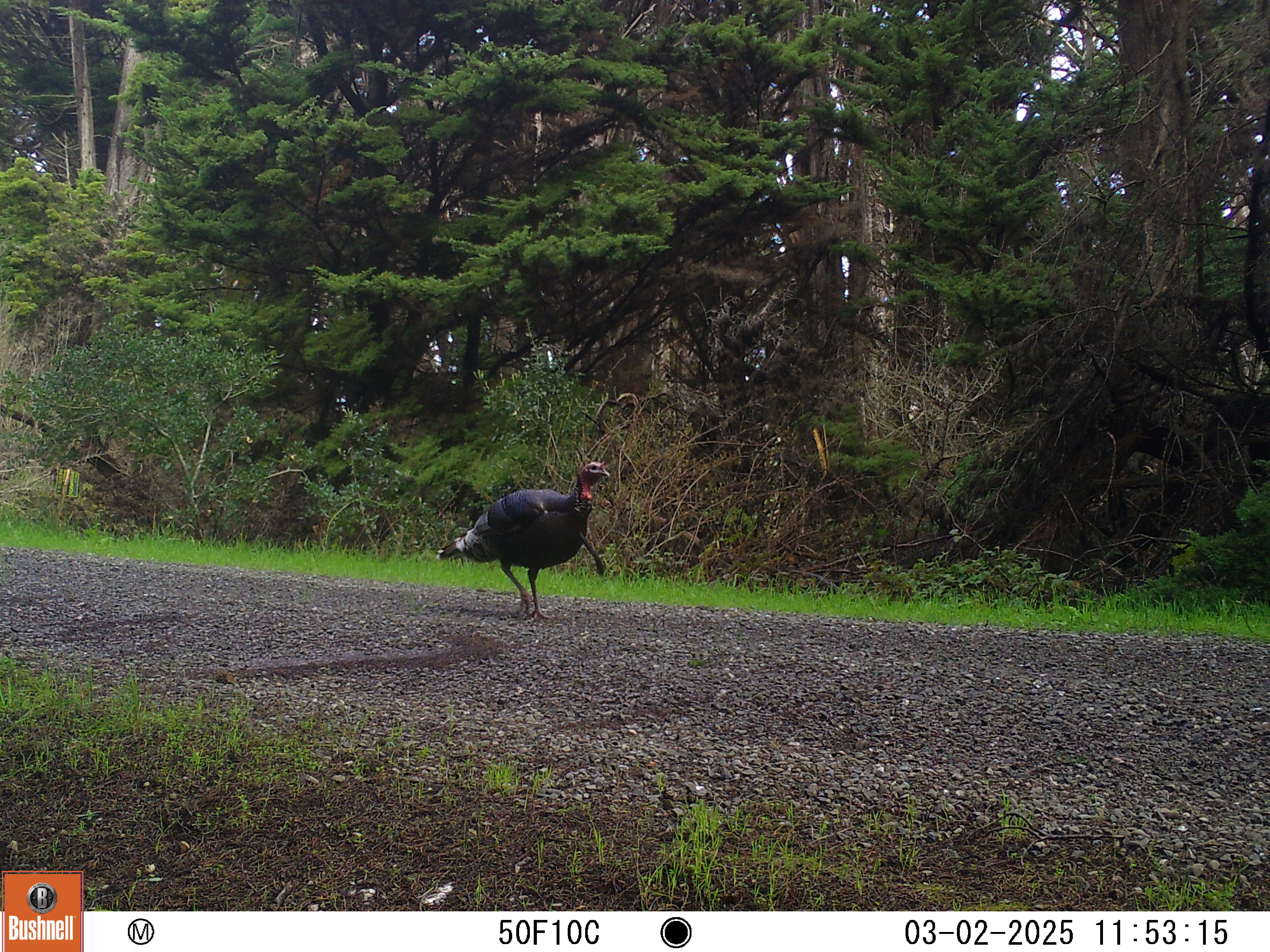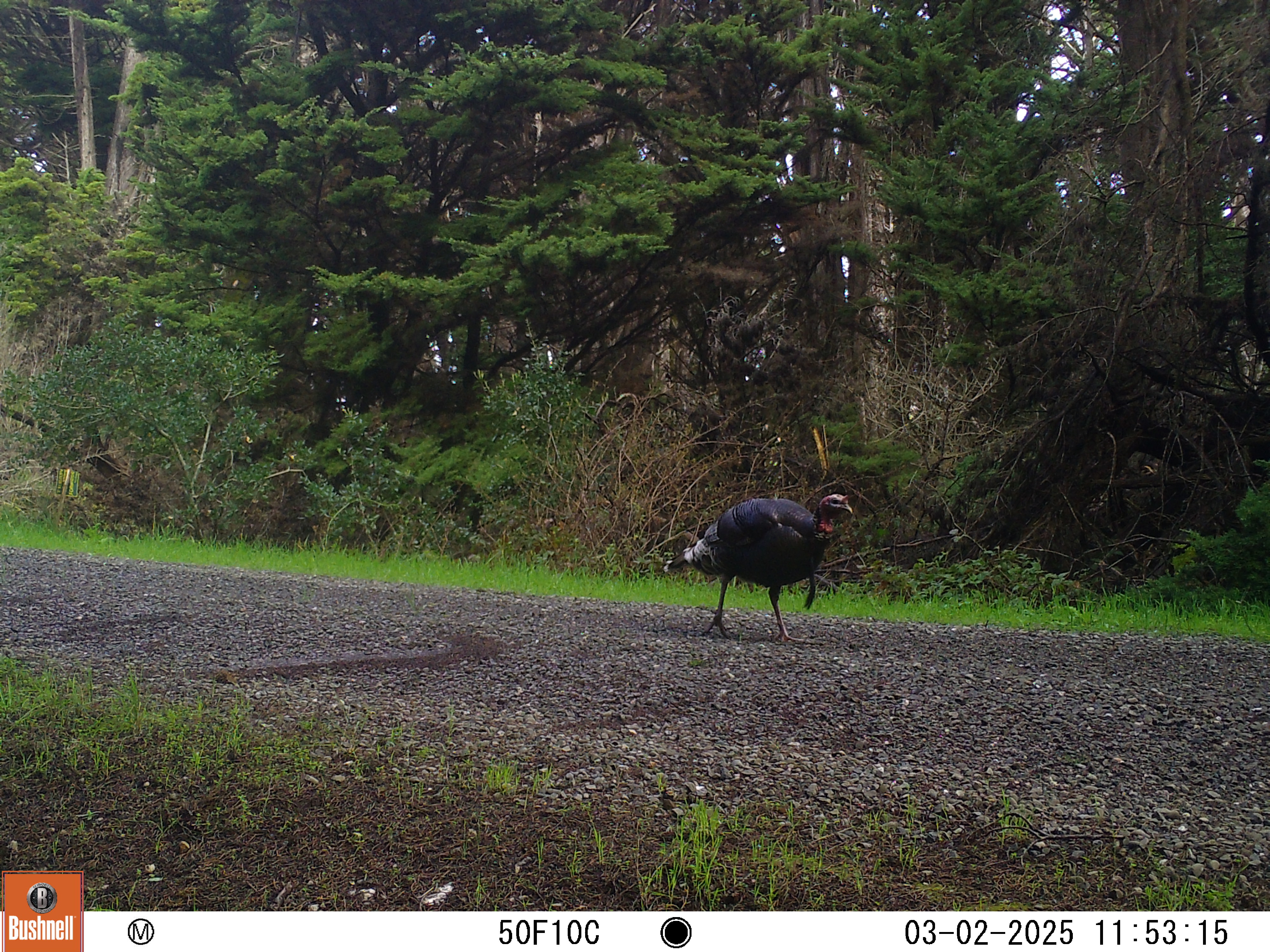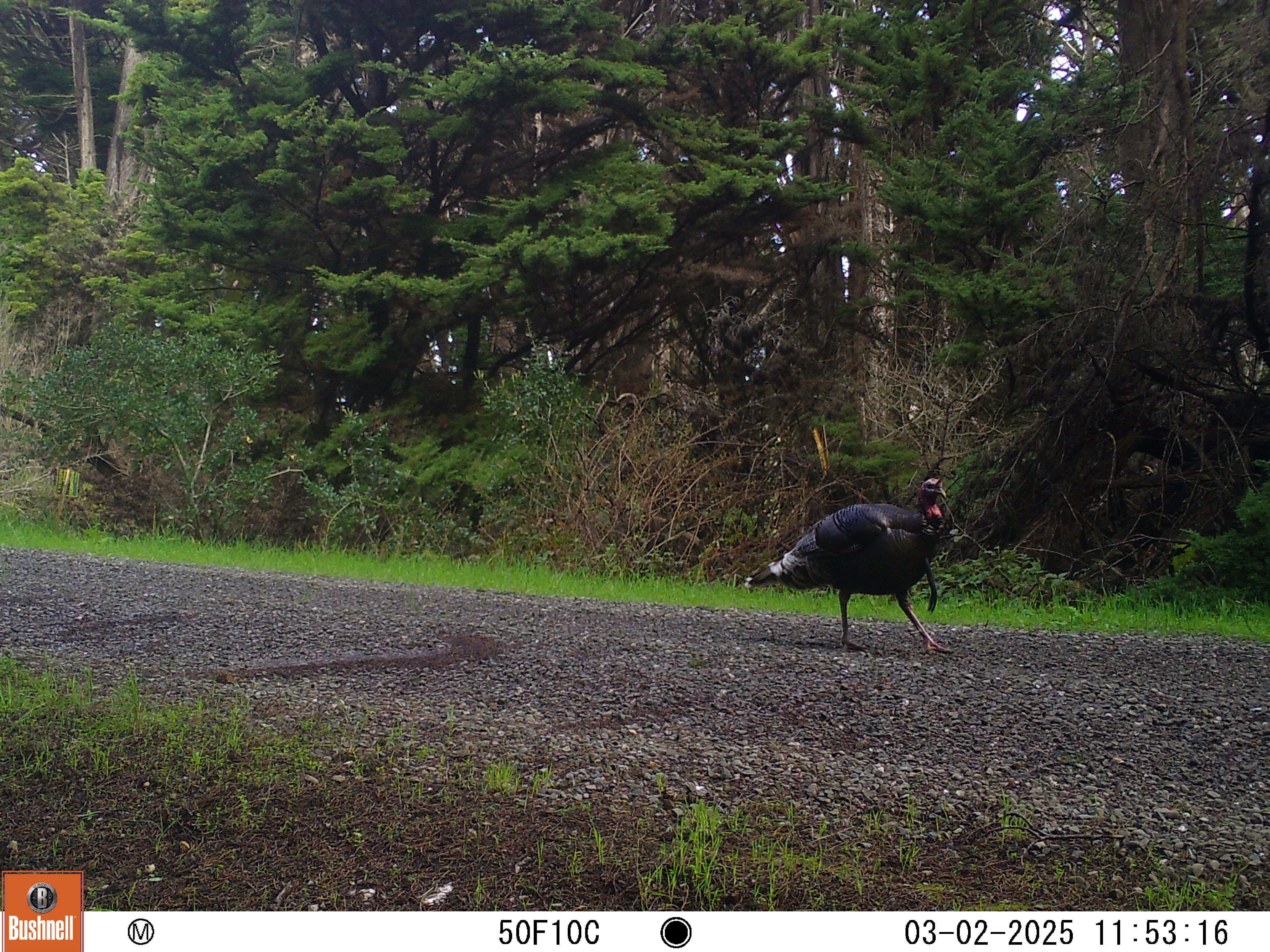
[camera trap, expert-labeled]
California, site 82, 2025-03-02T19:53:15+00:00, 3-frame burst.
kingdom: Animalia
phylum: Chordata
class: Aves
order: Galliformes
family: Phasianidae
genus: Meleagris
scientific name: Meleagris gallopavo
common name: turkey